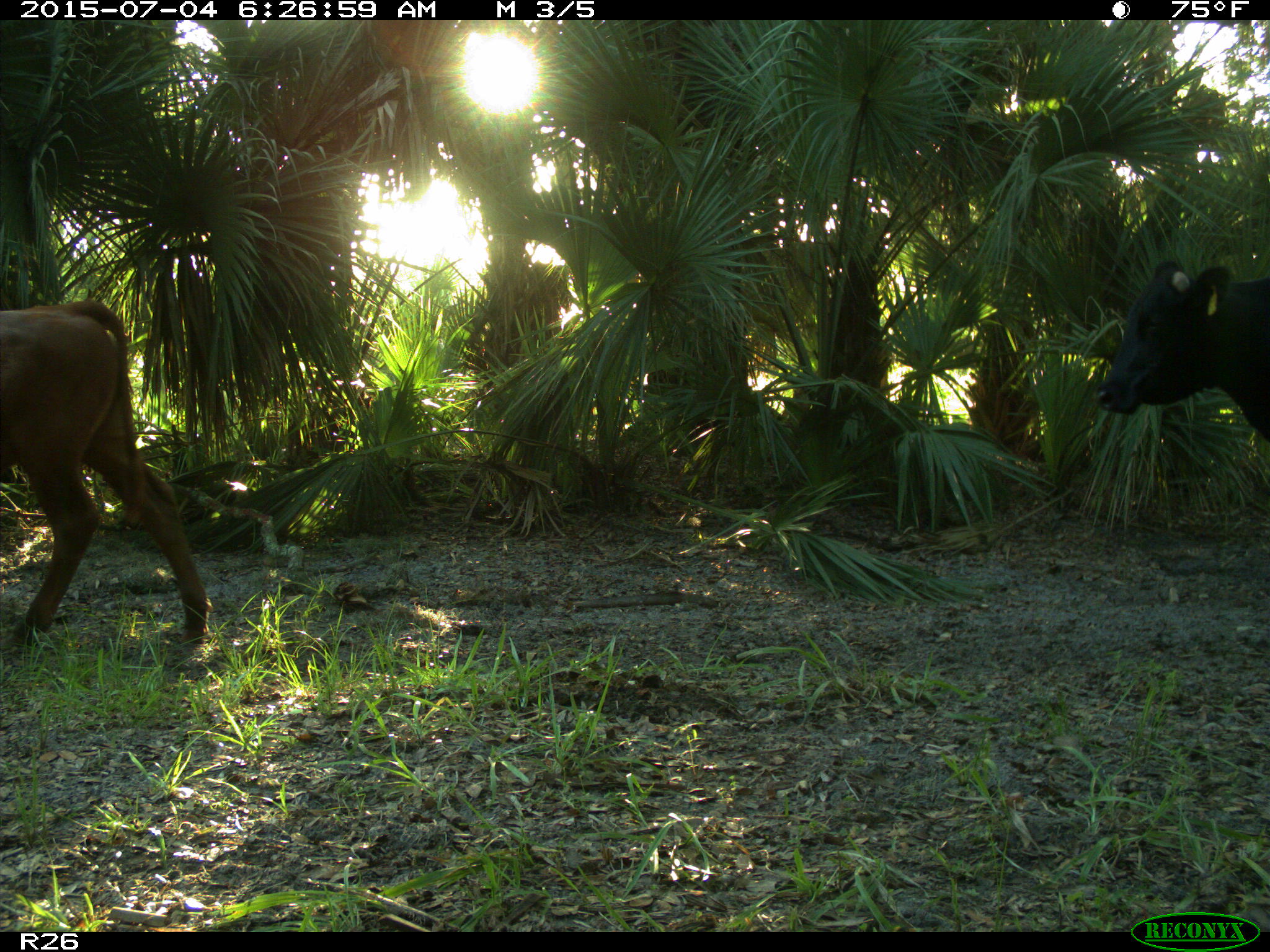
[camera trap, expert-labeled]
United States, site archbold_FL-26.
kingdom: Animalia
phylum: Chordata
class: Mammalia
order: Artiodactyla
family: Bovidae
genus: Bos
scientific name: Bos taurus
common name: domestic cow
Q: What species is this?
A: Bos taurus (domestic cow).